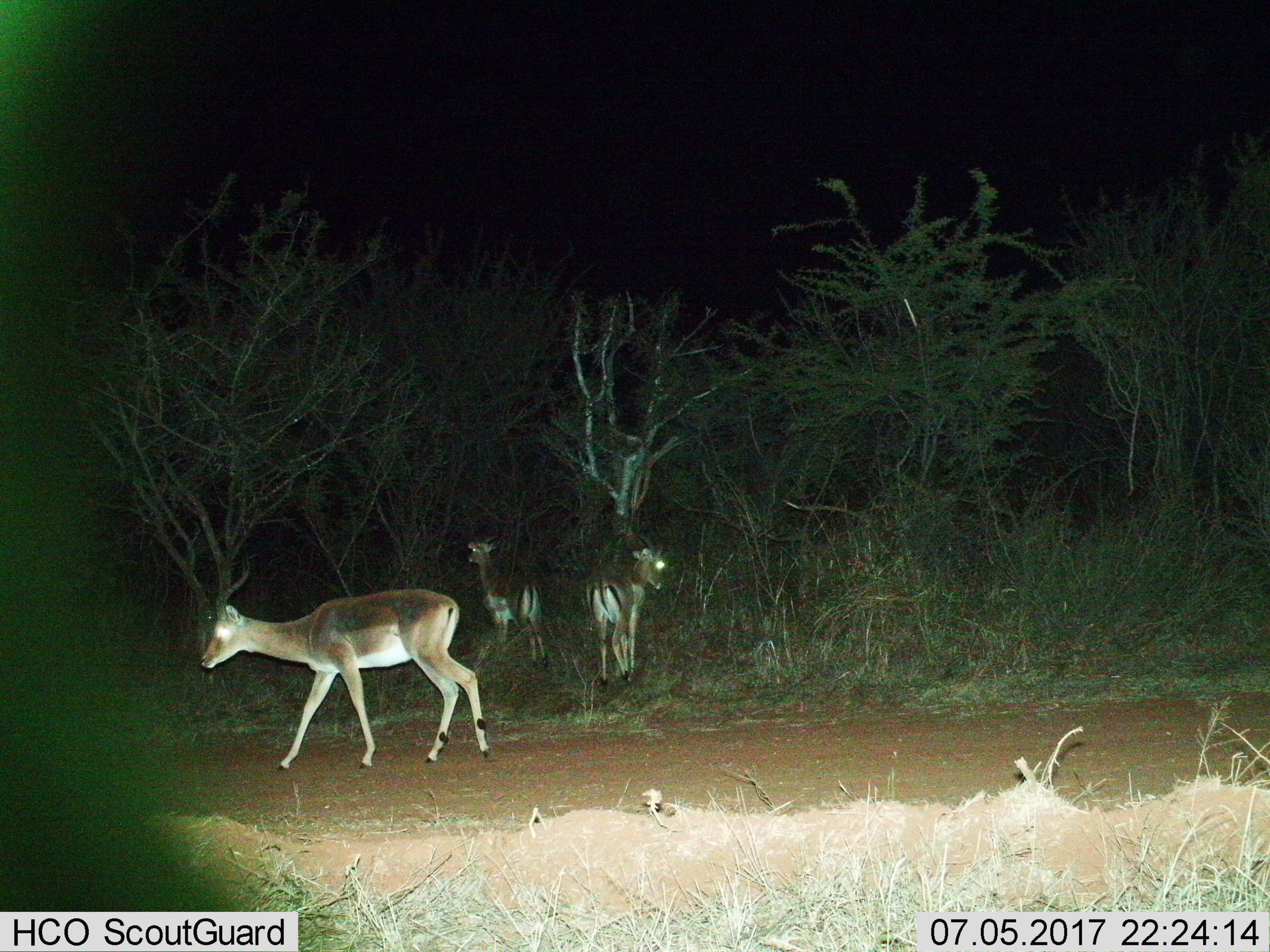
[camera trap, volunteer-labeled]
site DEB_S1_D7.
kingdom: Animalia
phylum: Chordata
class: Mammalia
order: Artiodactyla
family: Bovidae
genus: Aepyceros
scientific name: Aepyceros melampus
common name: impala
Impala (Aepyceros melampus), count 3. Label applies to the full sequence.